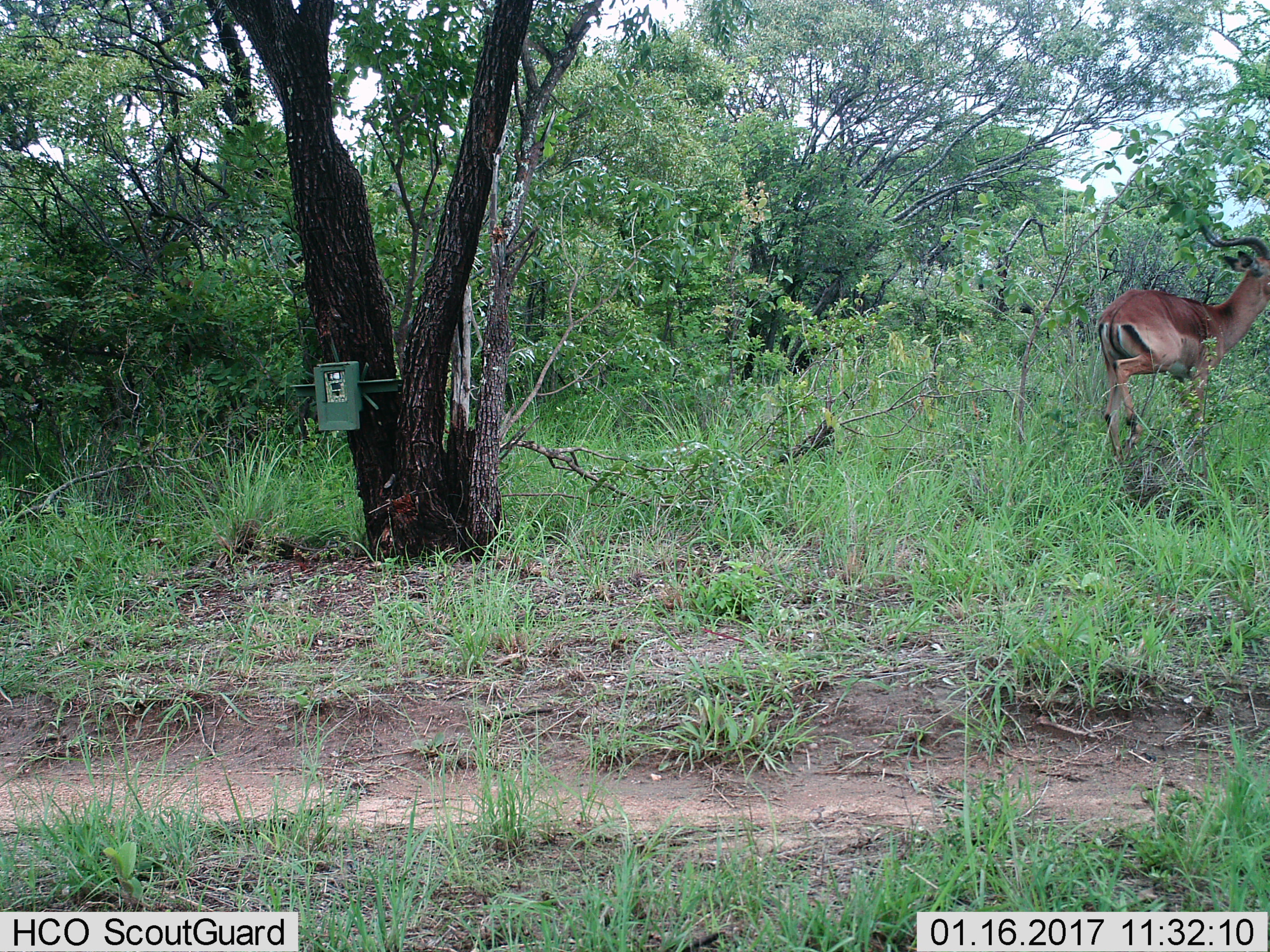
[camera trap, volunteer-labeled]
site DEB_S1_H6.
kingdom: Animalia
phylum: Chordata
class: Mammalia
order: Artiodactyla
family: Bovidae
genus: Aepyceros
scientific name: Aepyceros melampus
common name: impala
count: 1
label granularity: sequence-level